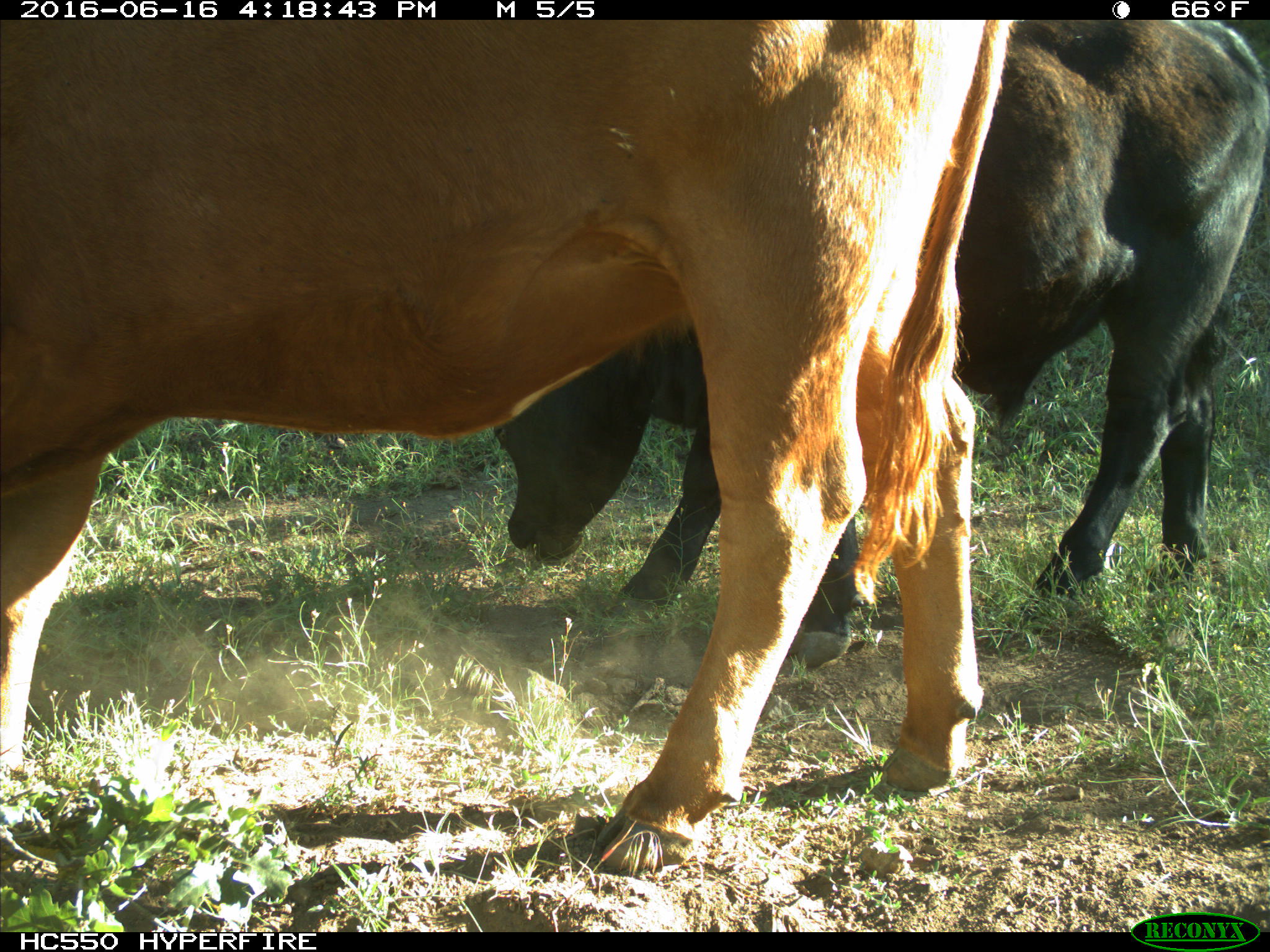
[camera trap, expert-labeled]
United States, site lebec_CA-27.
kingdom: Animalia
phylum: Chordata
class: Mammalia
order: Artiodactyla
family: Bovidae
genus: Bos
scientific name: Bos taurus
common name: domestic cow